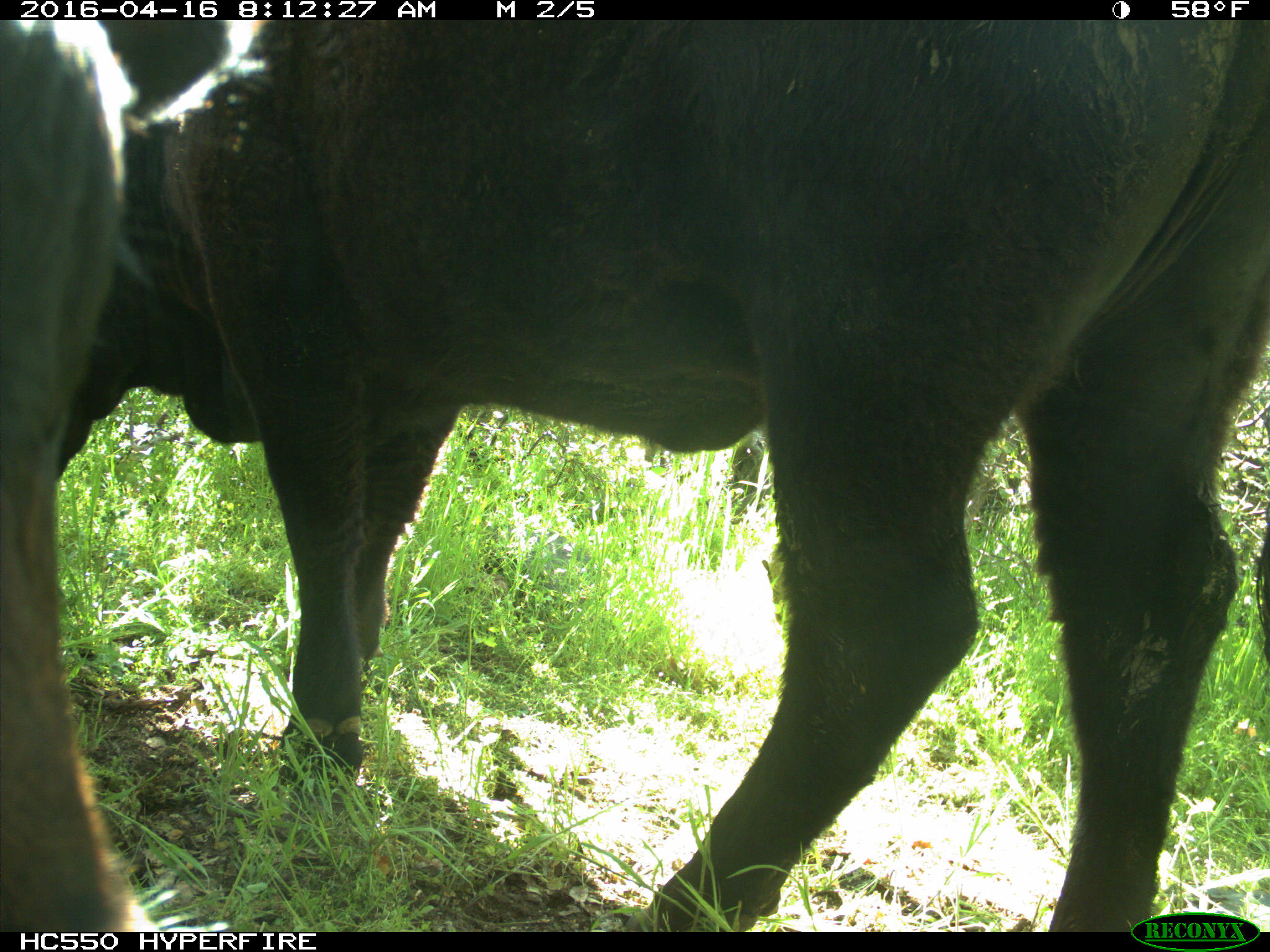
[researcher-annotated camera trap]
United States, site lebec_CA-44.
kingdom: Animalia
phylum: Chordata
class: Mammalia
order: Artiodactyla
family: Bovidae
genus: Bos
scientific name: Bos taurus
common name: domestic cow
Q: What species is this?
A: Bos taurus (domestic cow).